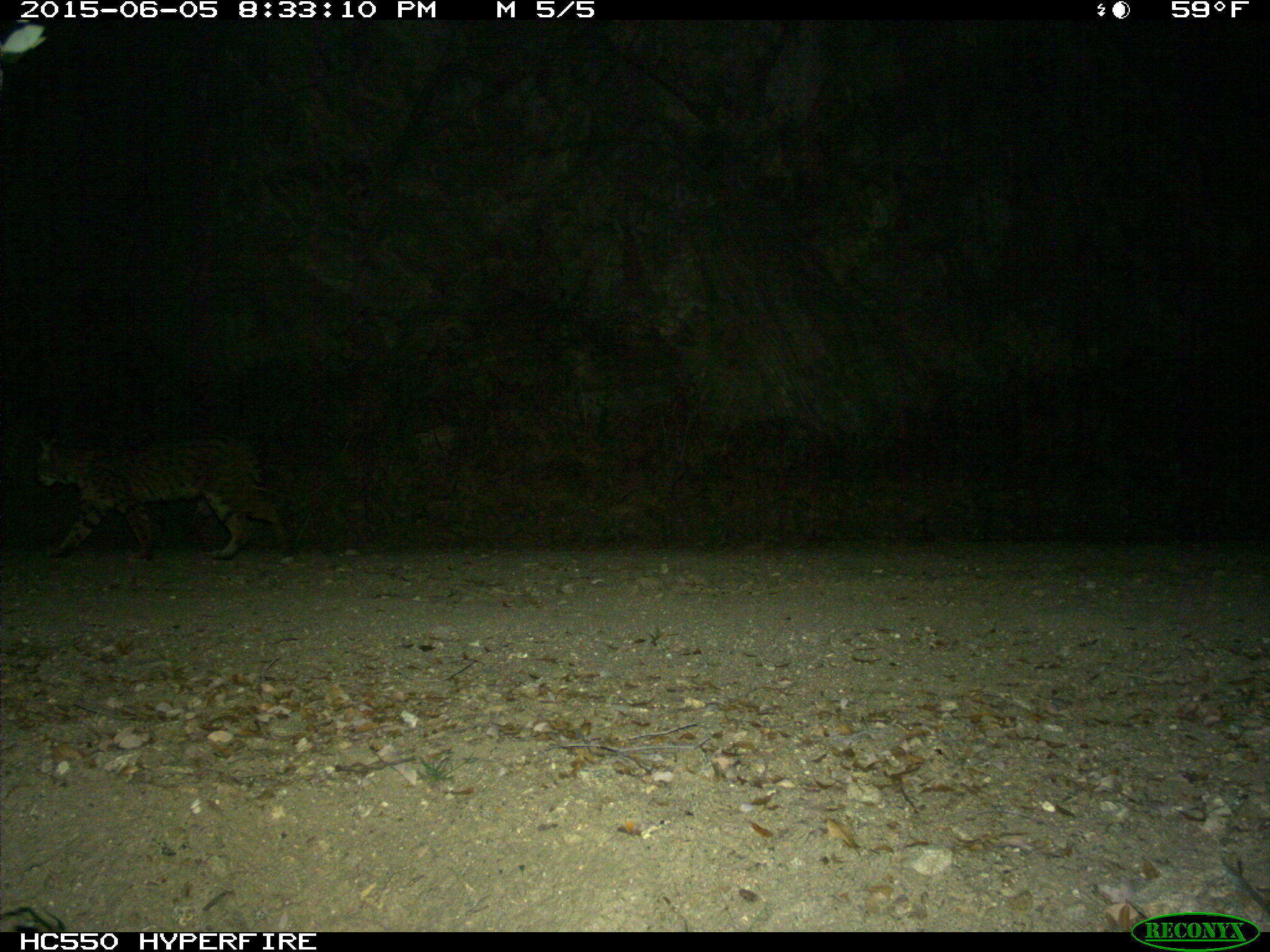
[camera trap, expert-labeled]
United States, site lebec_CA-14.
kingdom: Animalia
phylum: Chordata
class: Mammalia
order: Carnivora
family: Felidae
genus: Lynx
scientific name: Lynx rufus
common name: bobcat